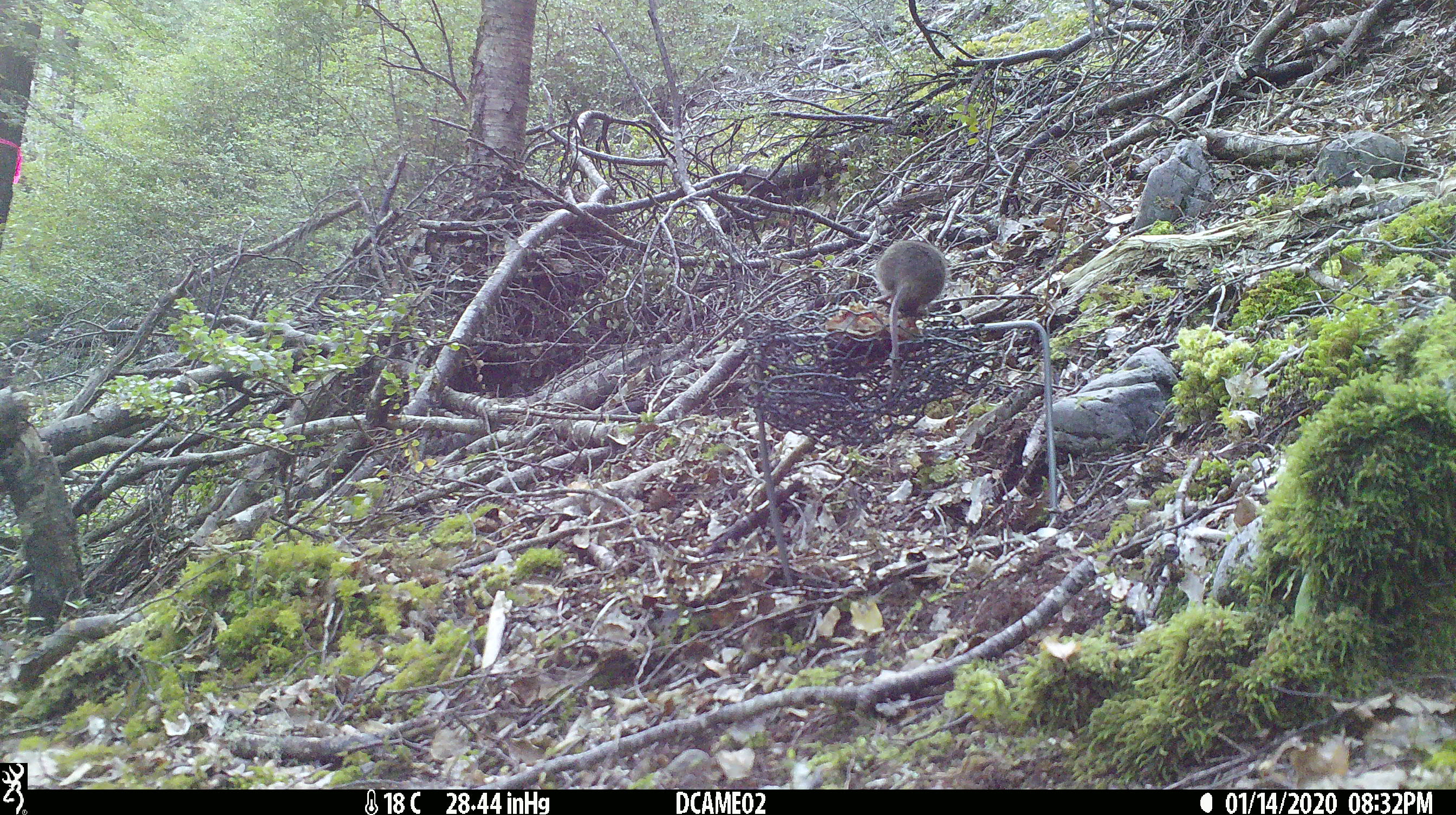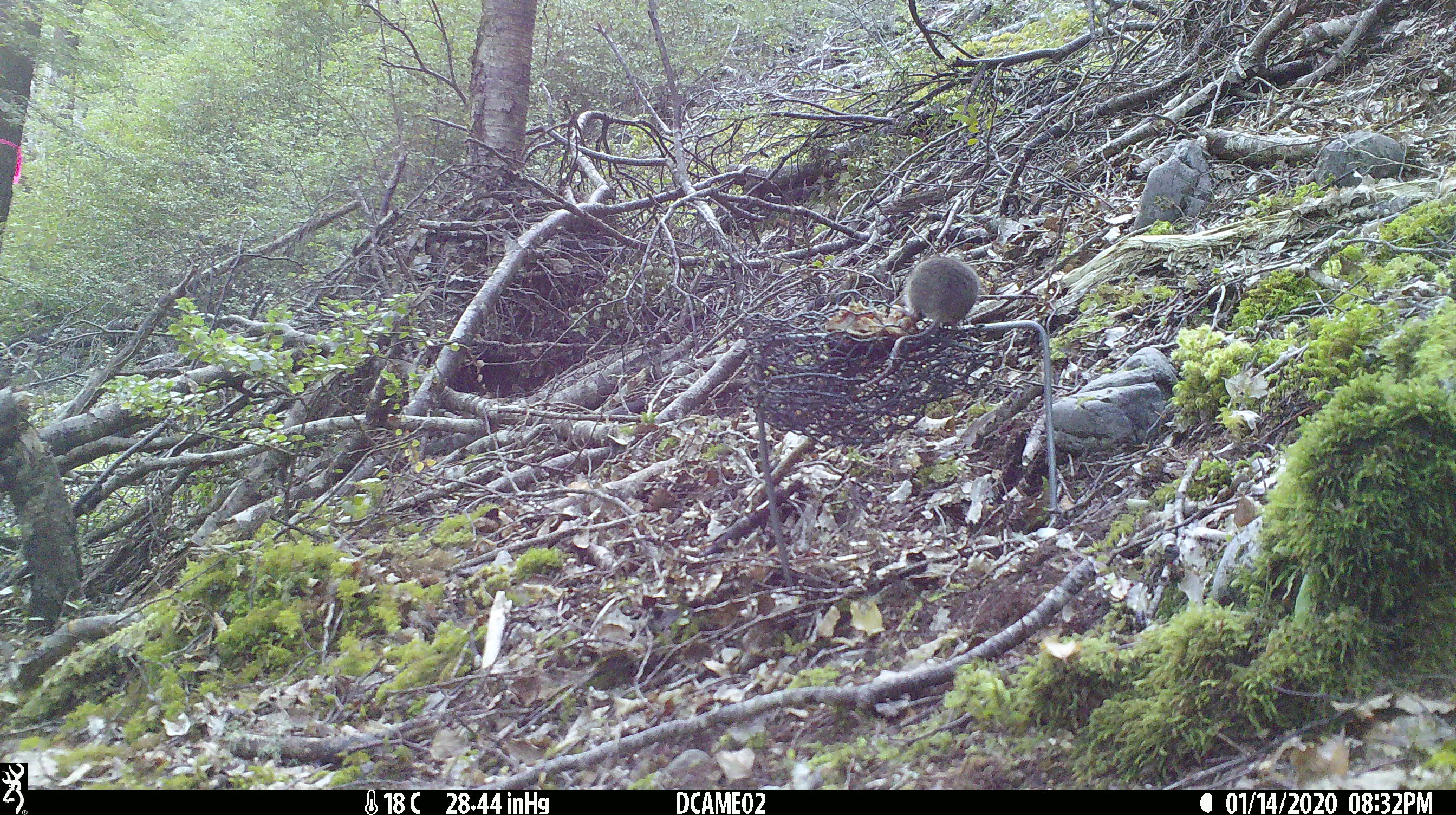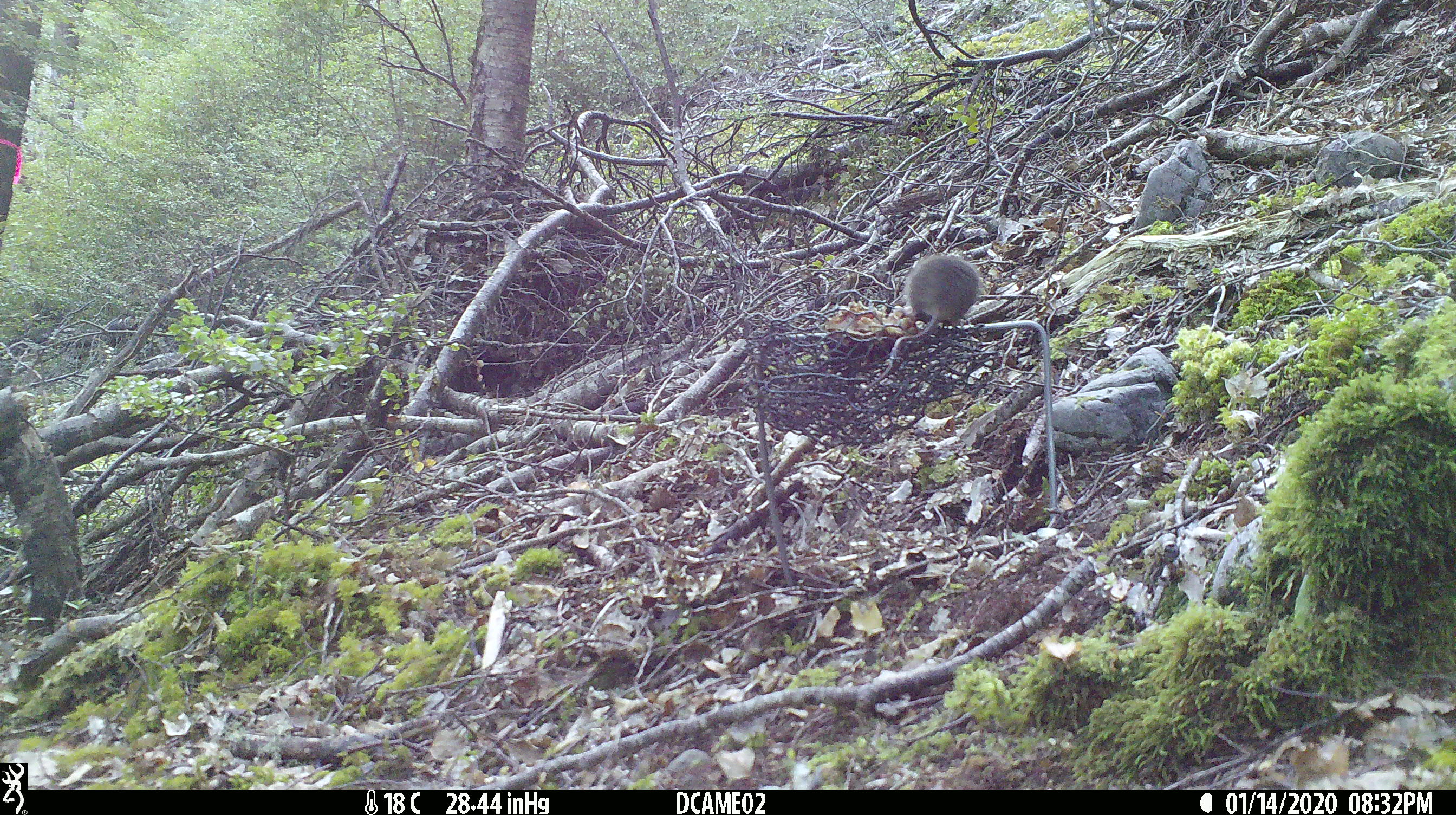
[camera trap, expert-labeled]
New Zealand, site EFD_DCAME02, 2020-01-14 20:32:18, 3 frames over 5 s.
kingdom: Animalia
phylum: Chordata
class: Mammalia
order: Rodentia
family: Muridae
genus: Mus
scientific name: Mus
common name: mouse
Mouse (Mus).